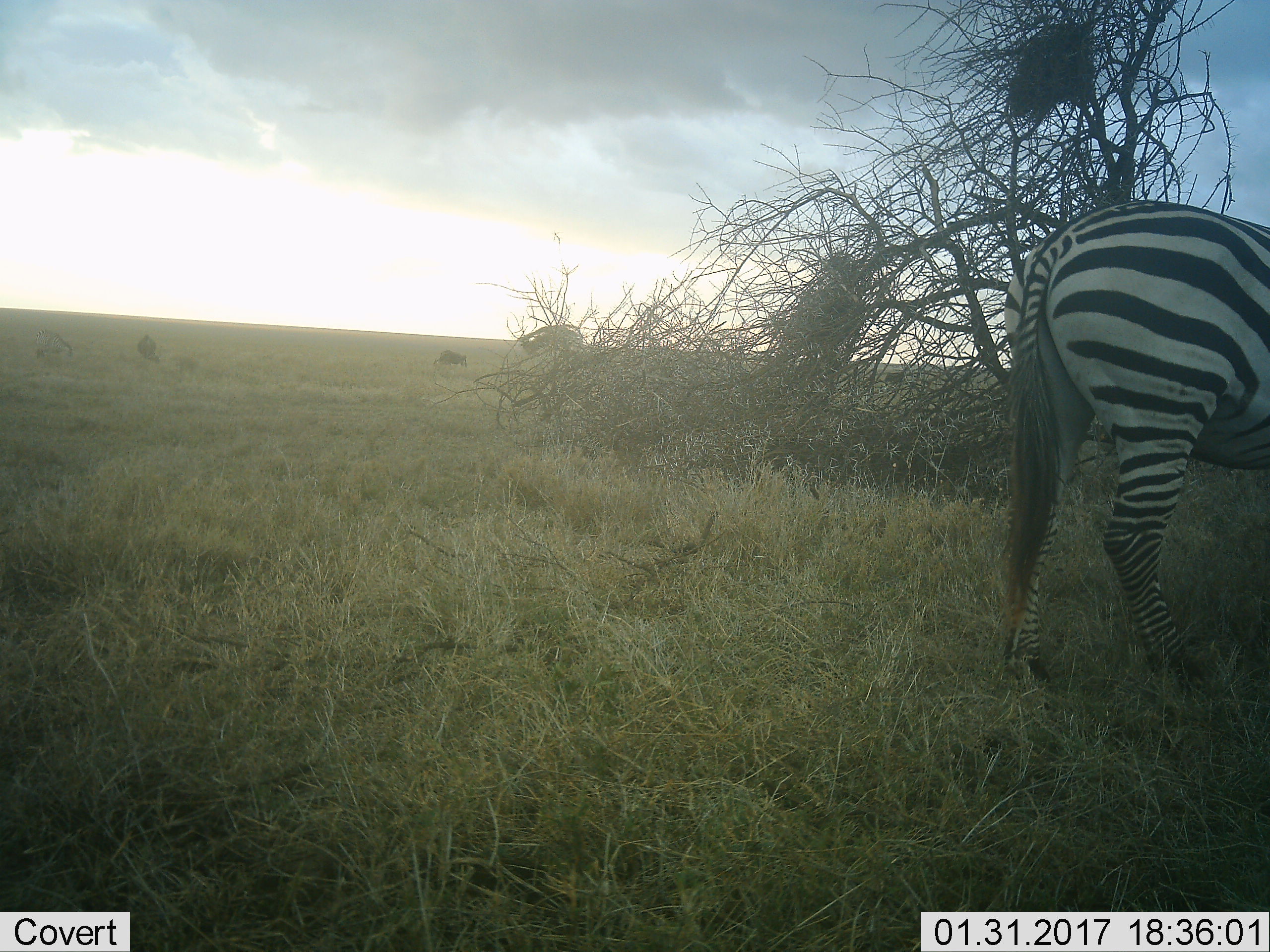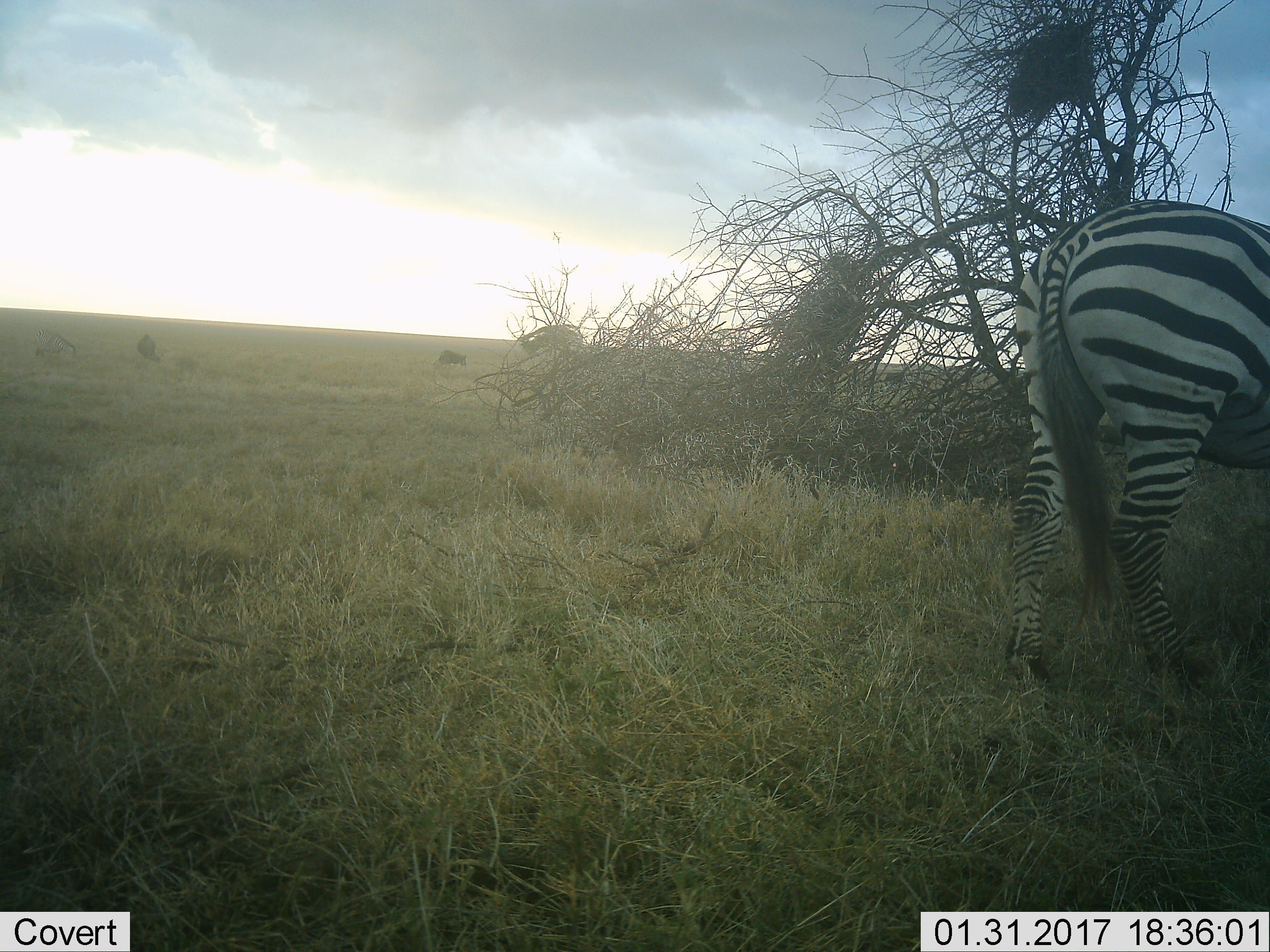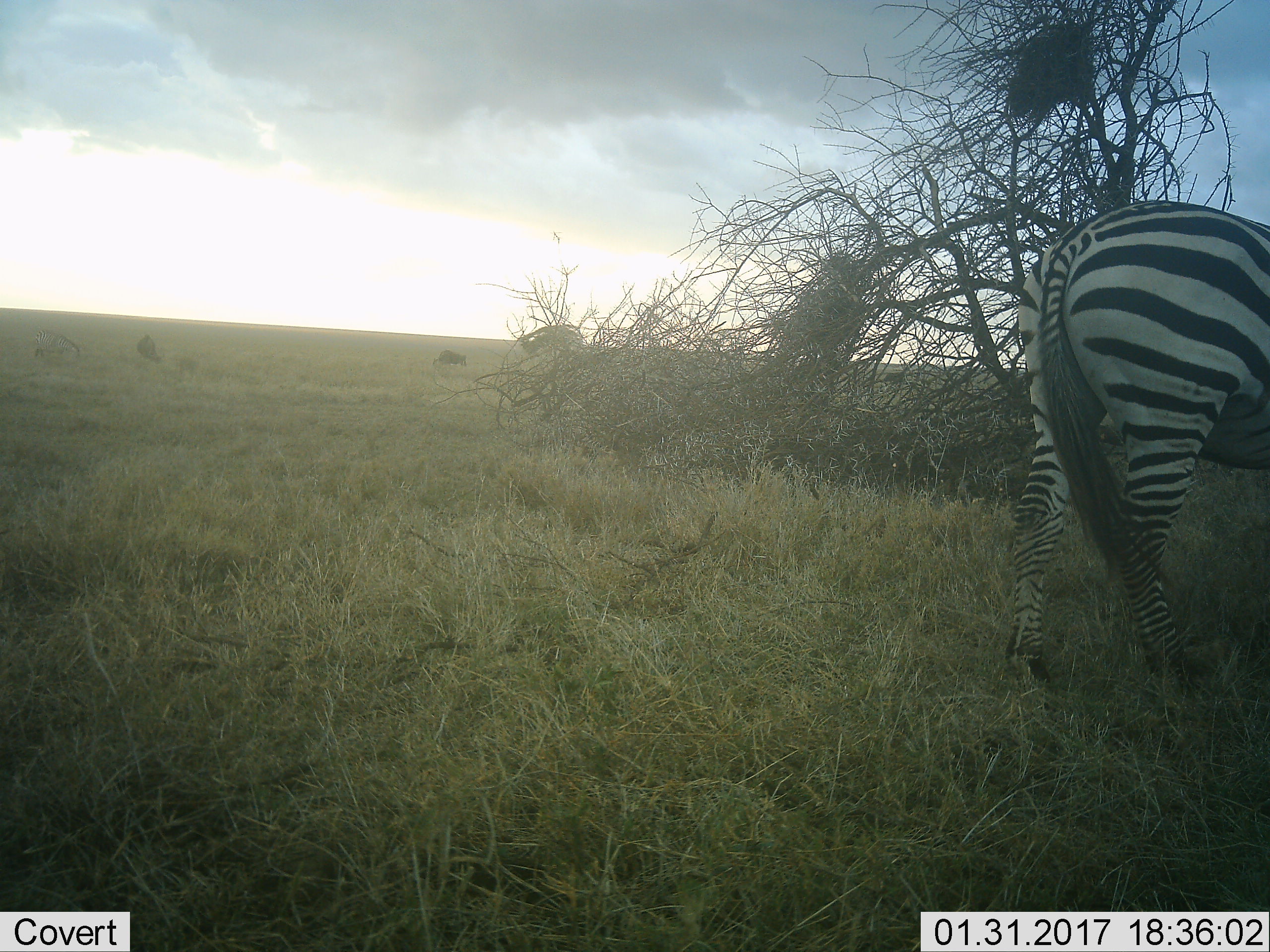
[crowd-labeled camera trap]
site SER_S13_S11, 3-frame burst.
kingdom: Animalia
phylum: Chordata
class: Mammalia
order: Perissodactyla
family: Equidae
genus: Equus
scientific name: Equus quagga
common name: plains zebra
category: zebraplains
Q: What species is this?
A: Zebraplains (plains zebra) (Equus quagga).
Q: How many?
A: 1.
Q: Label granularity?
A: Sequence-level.